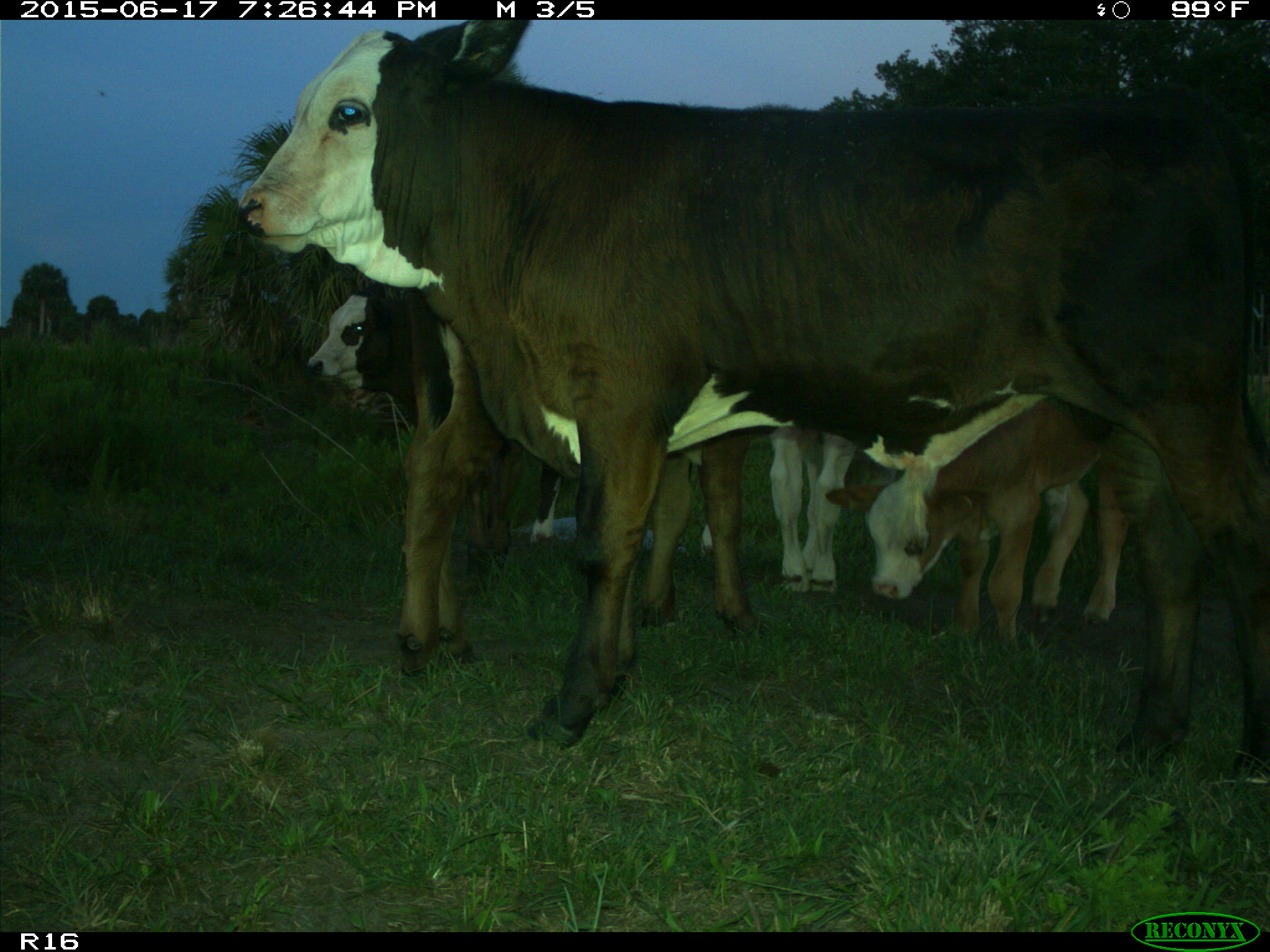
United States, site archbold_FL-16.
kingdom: Animalia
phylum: Chordata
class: Mammalia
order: Artiodactyla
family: Bovidae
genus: Bos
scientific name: Bos taurus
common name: domestic cow